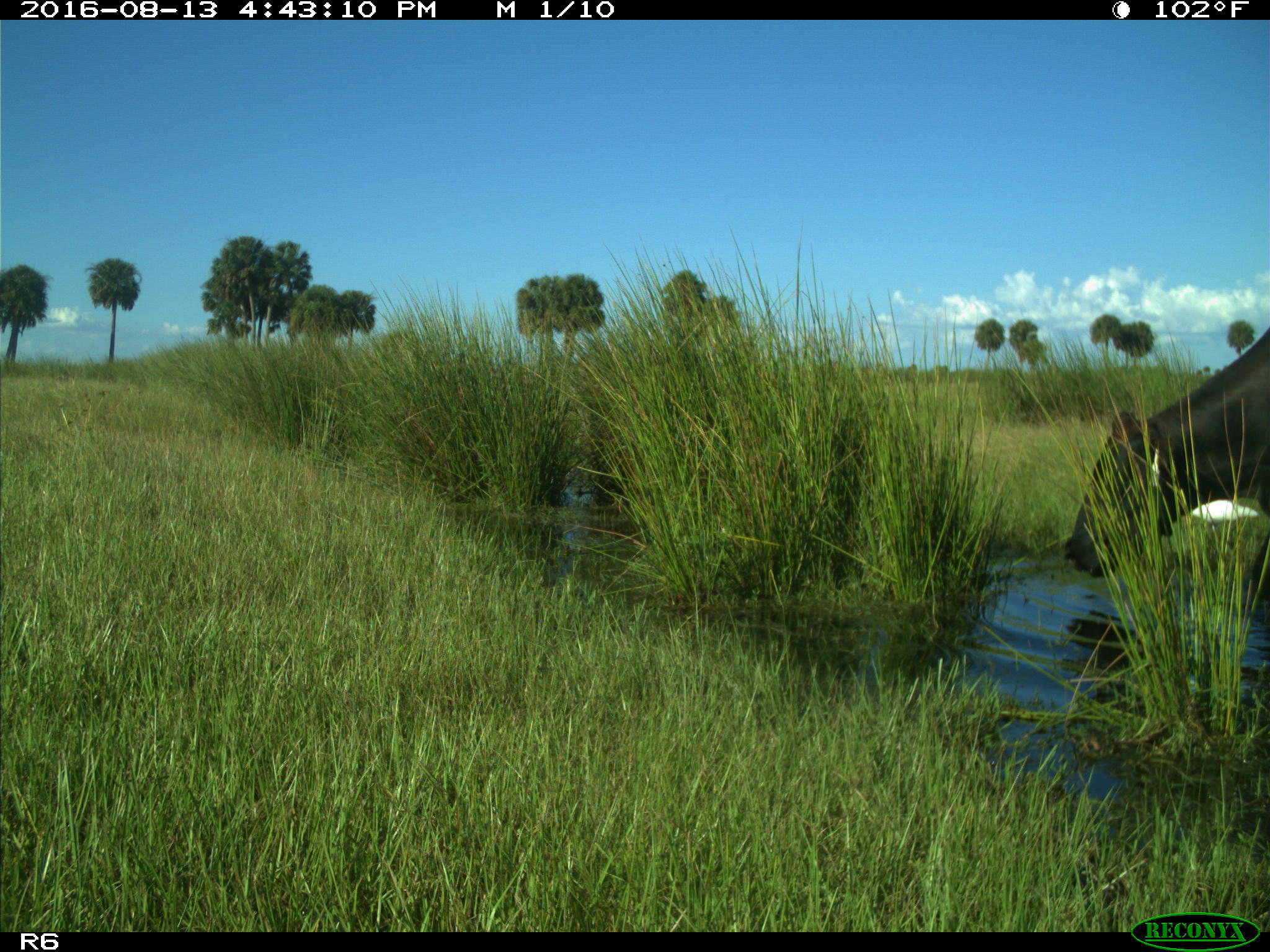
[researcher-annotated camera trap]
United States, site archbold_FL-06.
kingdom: Animalia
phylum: Chordata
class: Mammalia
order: Artiodactyla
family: Bovidae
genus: Bos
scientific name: Bos taurus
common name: domestic cow